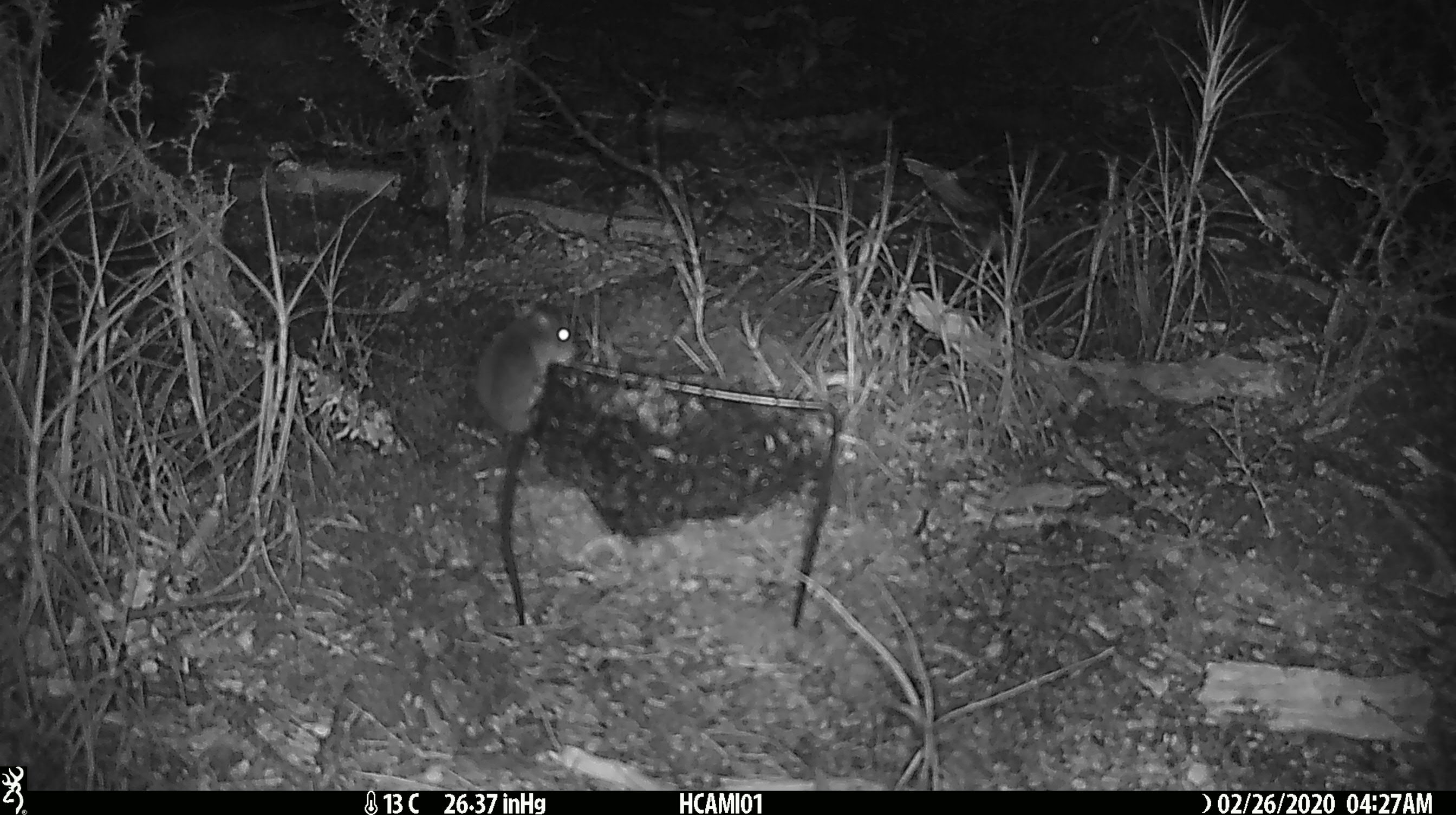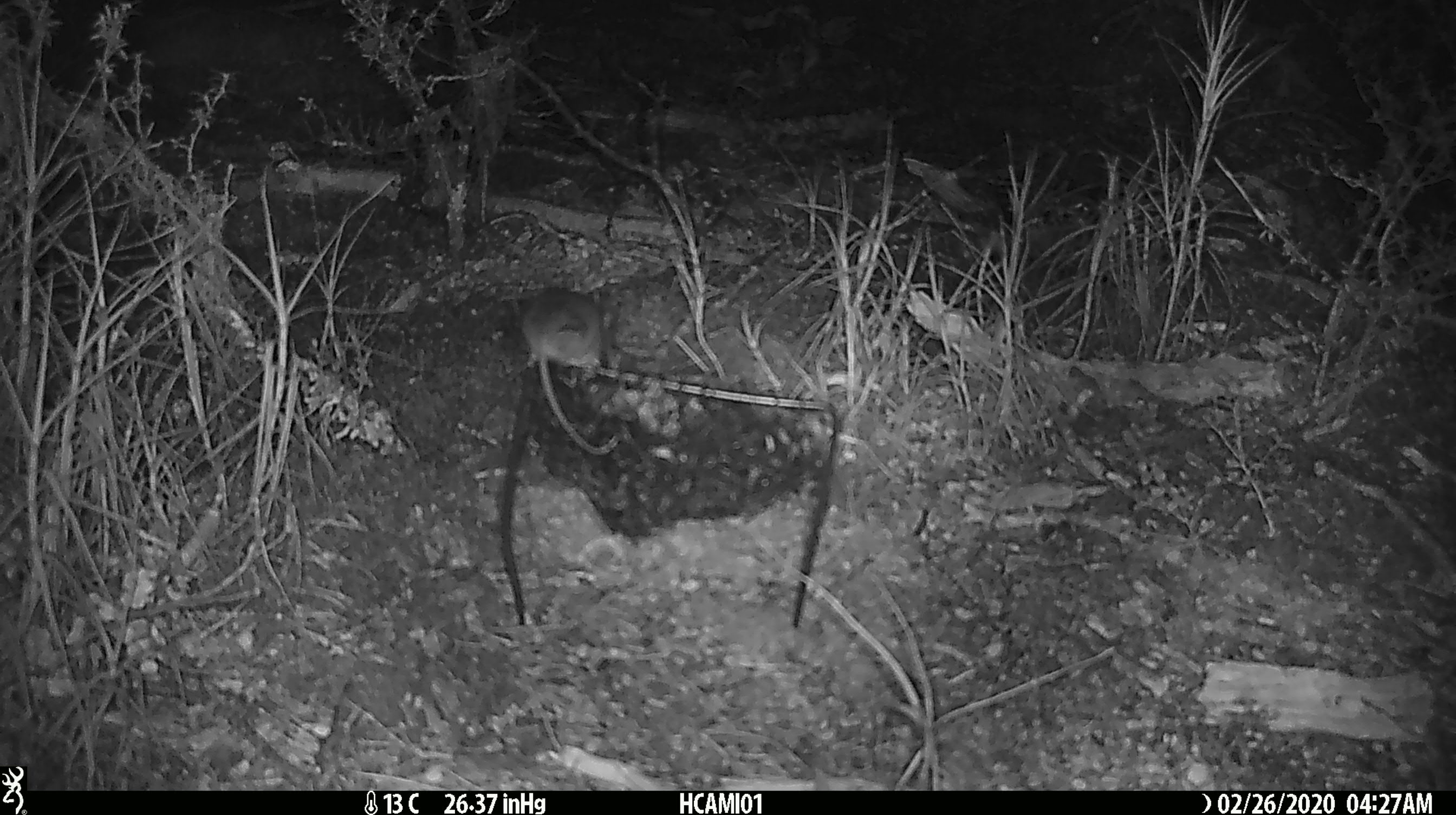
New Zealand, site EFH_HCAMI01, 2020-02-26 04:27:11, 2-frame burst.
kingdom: Animalia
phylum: Chordata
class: Mammalia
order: Rodentia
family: Muridae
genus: Mus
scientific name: Mus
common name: mouse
Mouse (Mus).